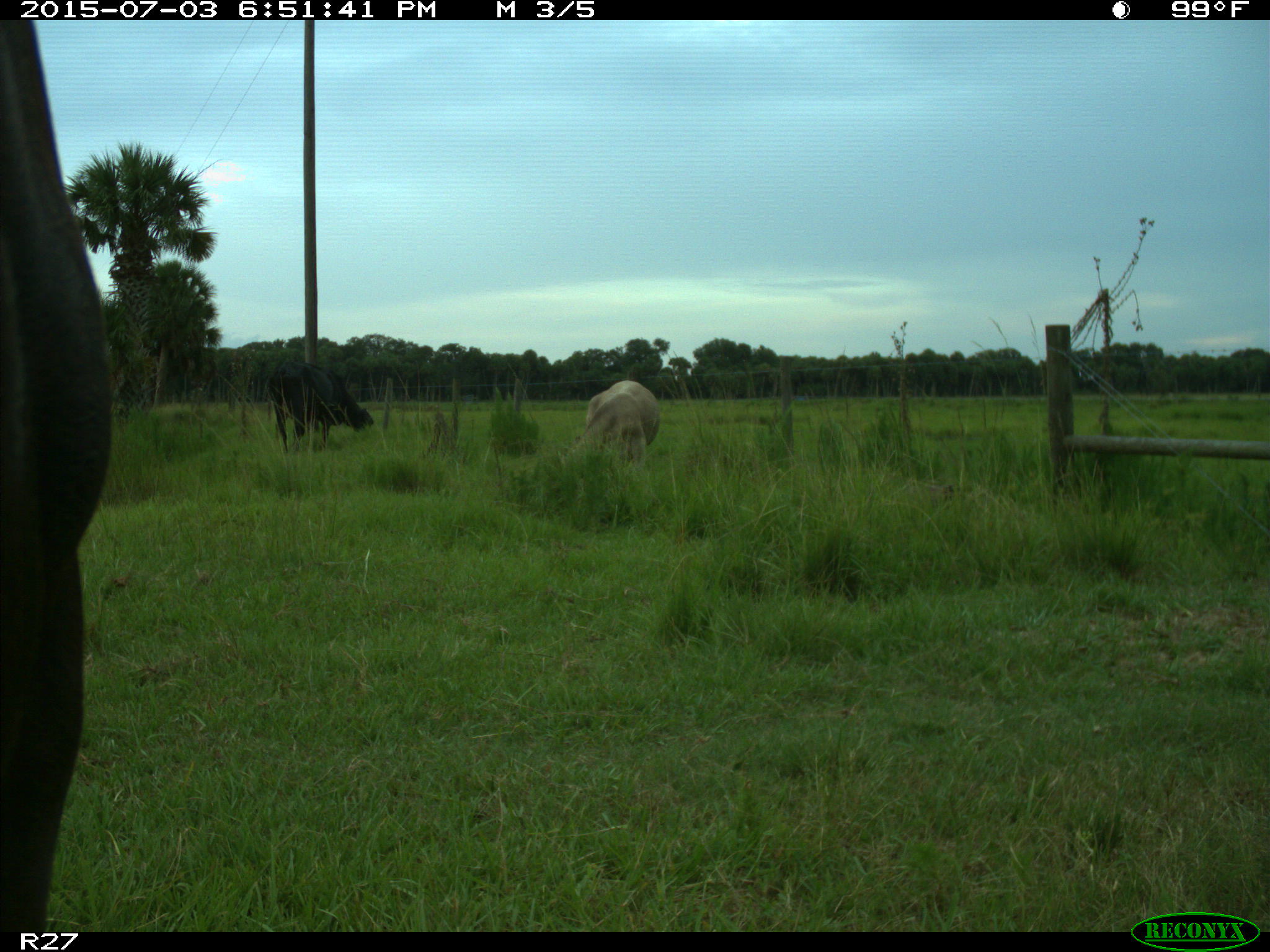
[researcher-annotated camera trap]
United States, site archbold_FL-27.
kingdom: Animalia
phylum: Chordata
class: Mammalia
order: Artiodactyla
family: Bovidae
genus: Bos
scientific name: Bos taurus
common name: domestic cow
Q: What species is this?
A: Bos taurus (domestic cow).